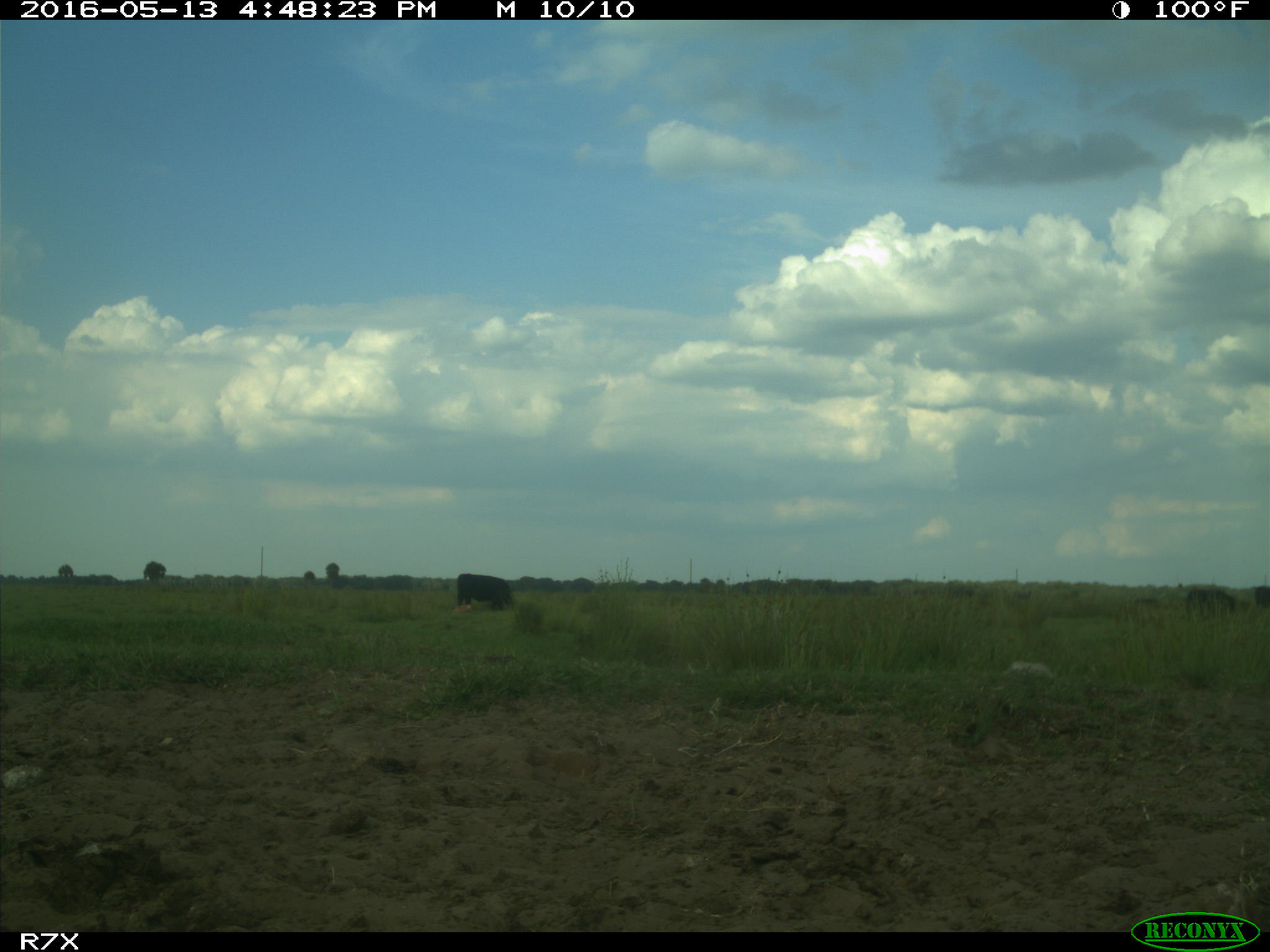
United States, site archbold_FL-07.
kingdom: Animalia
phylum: Chordata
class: Mammalia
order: Artiodactyla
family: Bovidae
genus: Bos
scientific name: Bos taurus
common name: domestic cow